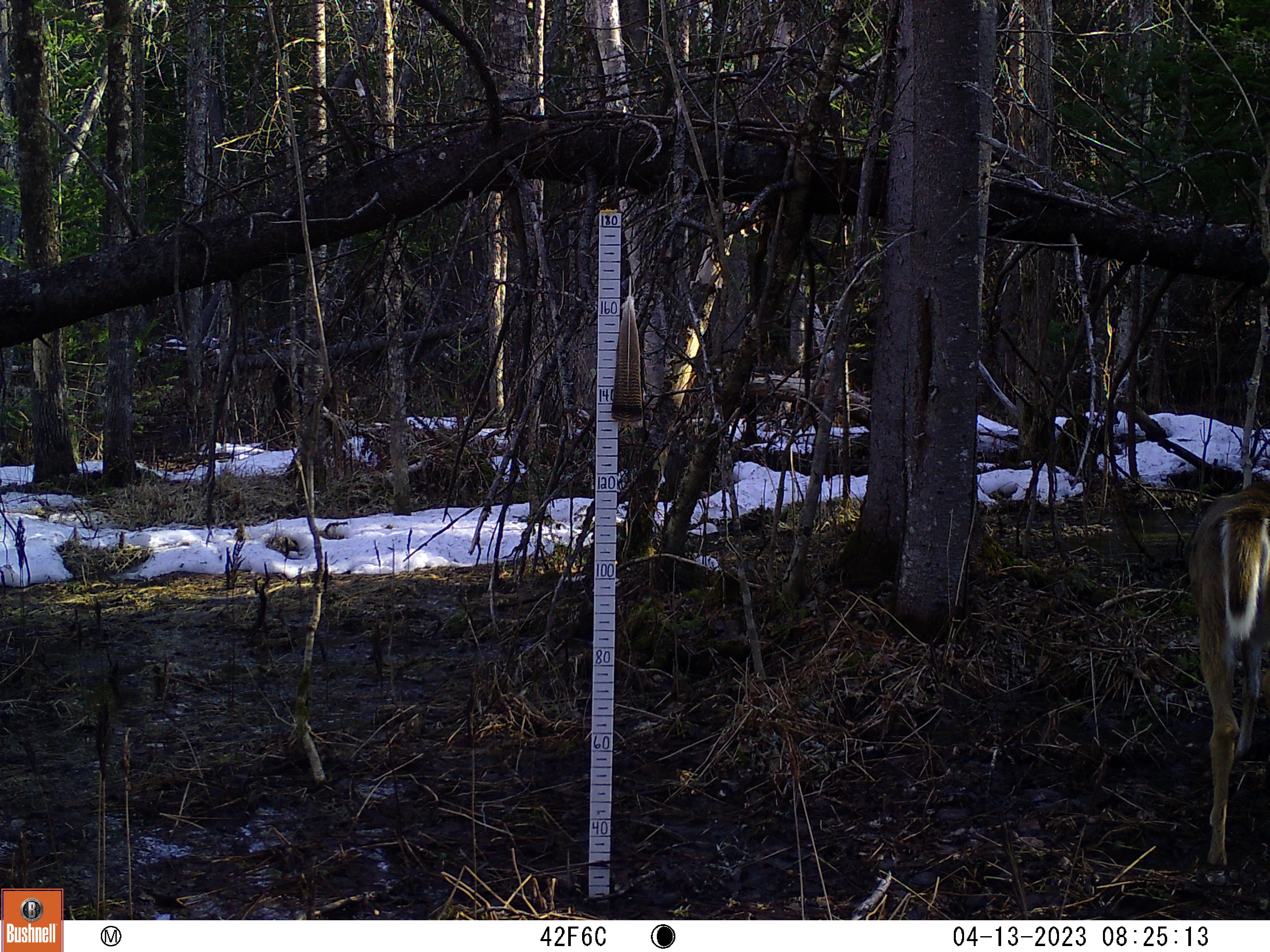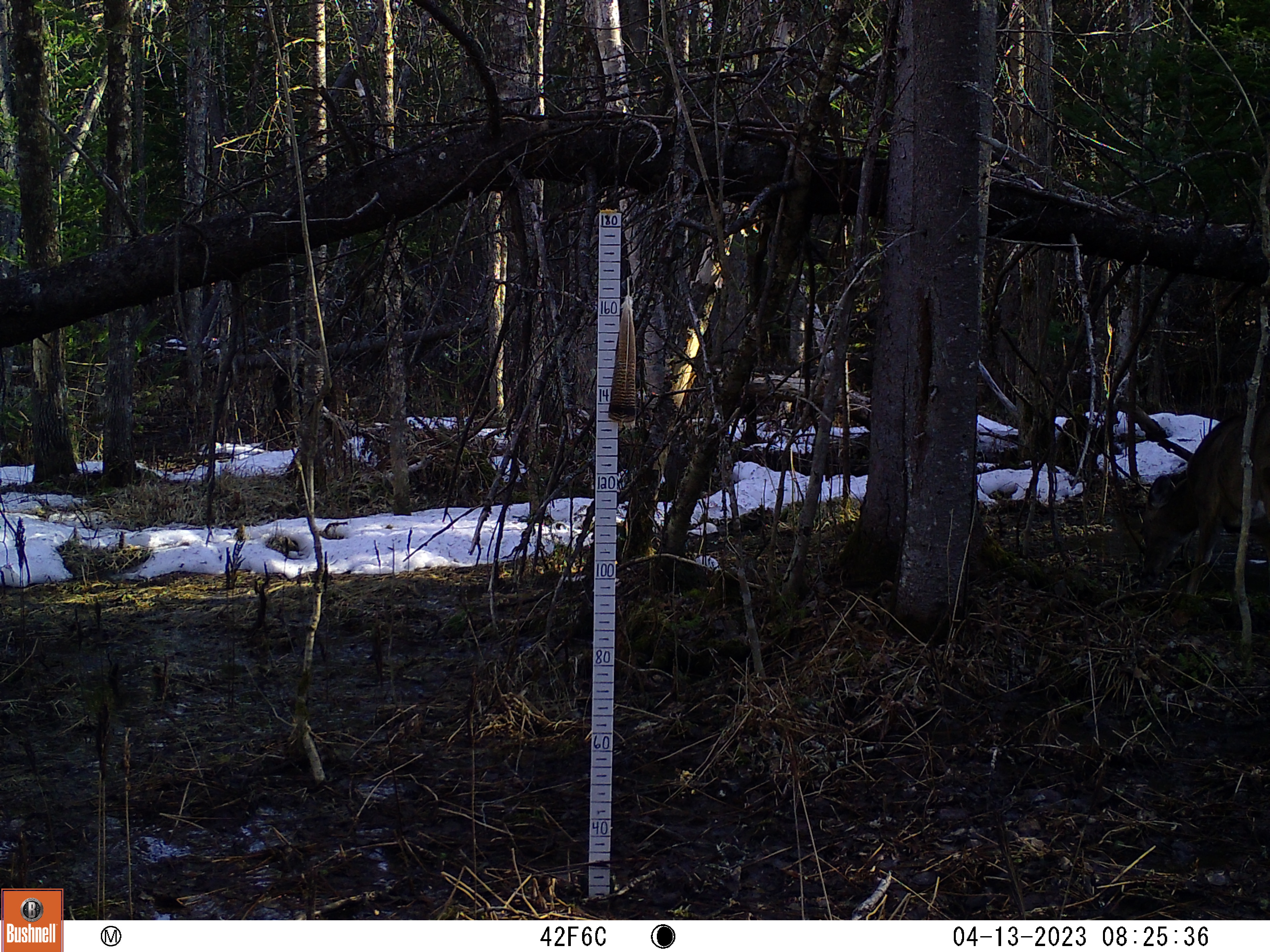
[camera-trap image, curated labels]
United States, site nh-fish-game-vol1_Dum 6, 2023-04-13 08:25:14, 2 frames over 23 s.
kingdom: Animalia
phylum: Chordata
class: Mammalia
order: Artiodactyla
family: Cervidae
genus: Odocoileus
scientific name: Odocoileus virginianus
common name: white-tailed deer